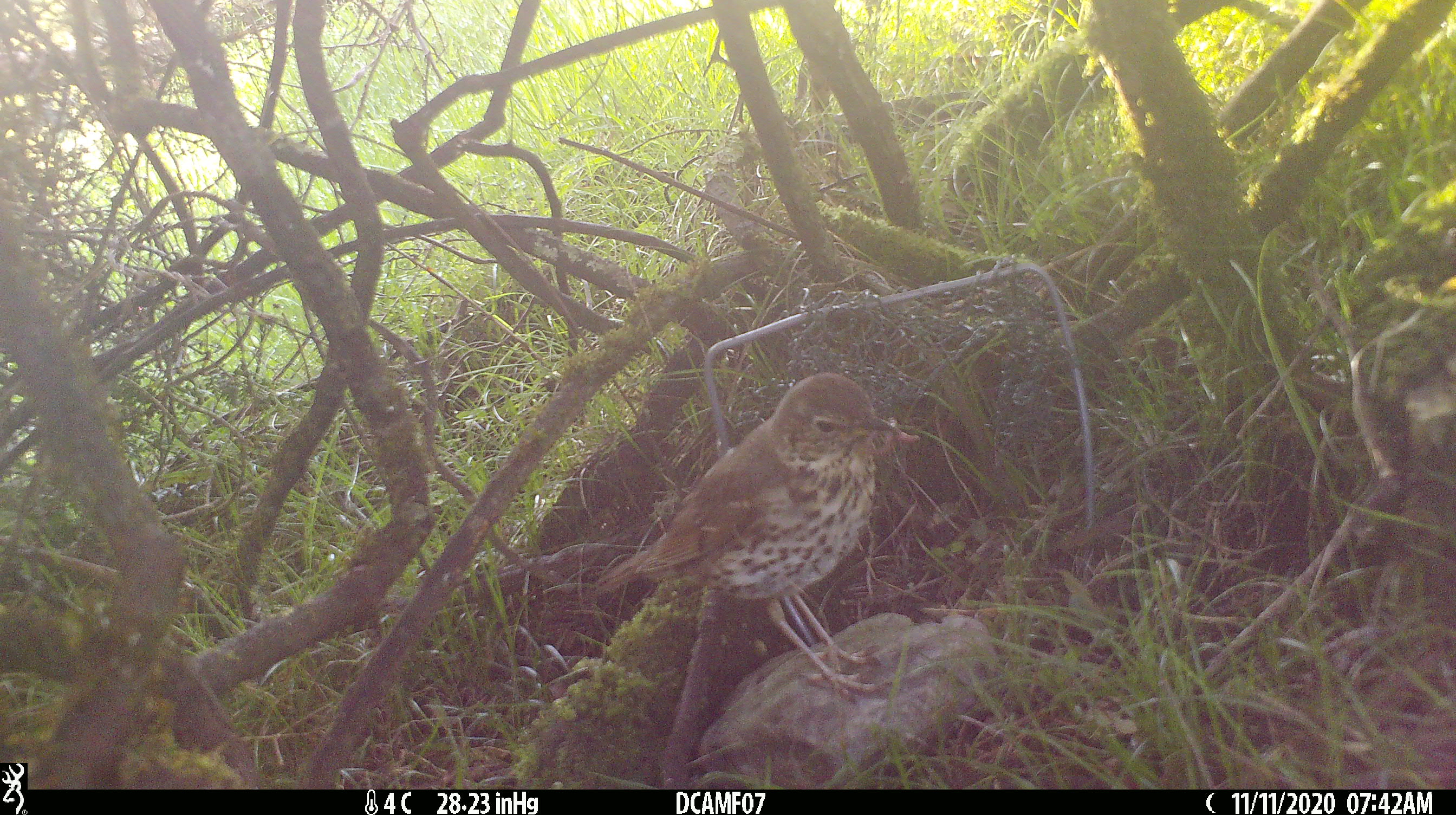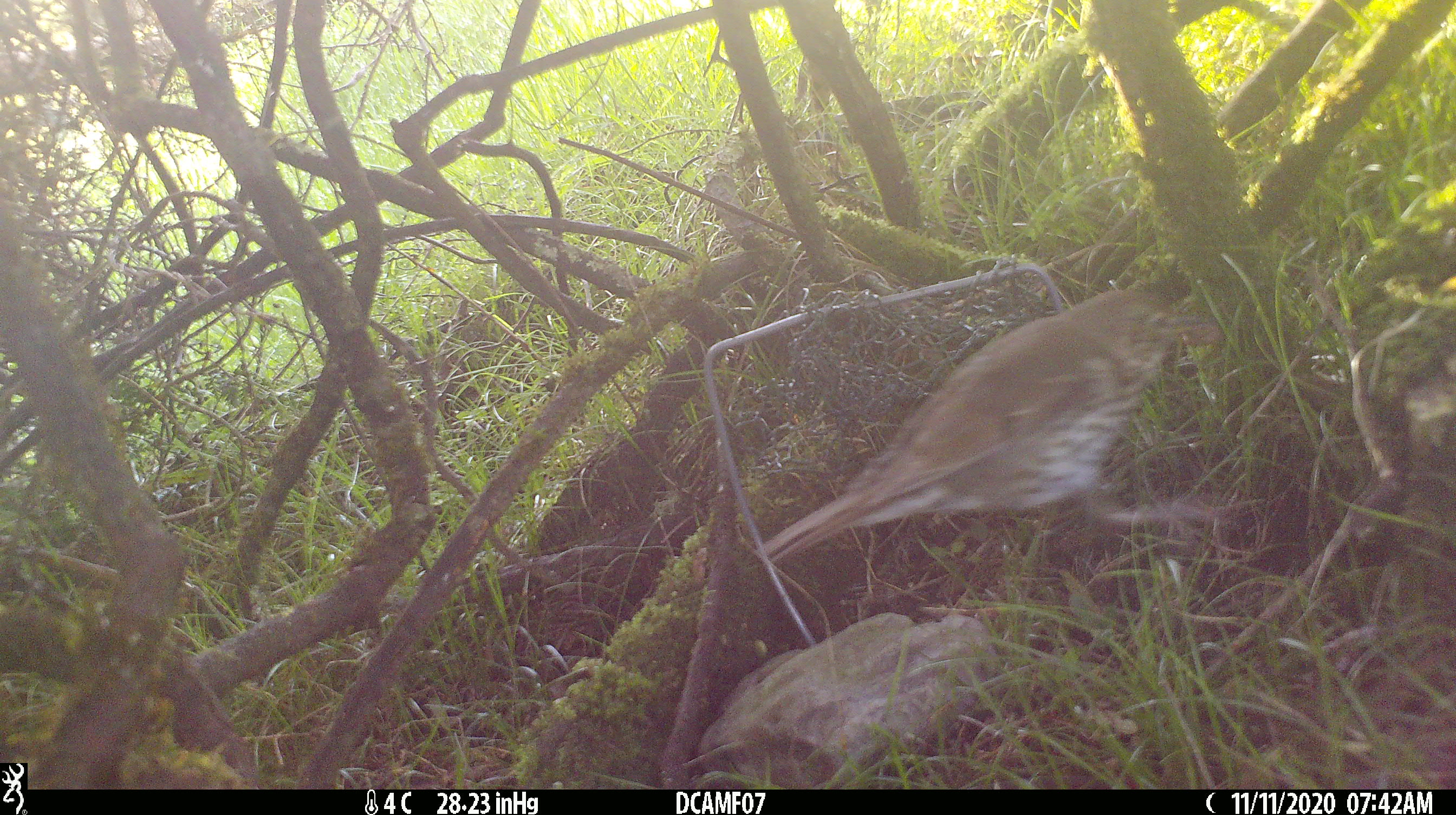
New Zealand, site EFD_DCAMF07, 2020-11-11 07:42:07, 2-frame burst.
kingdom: Animalia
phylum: Chordata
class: Aves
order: Passeriformes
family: Turdidae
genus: Turdus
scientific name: Turdus philomelos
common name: song thrush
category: thrush